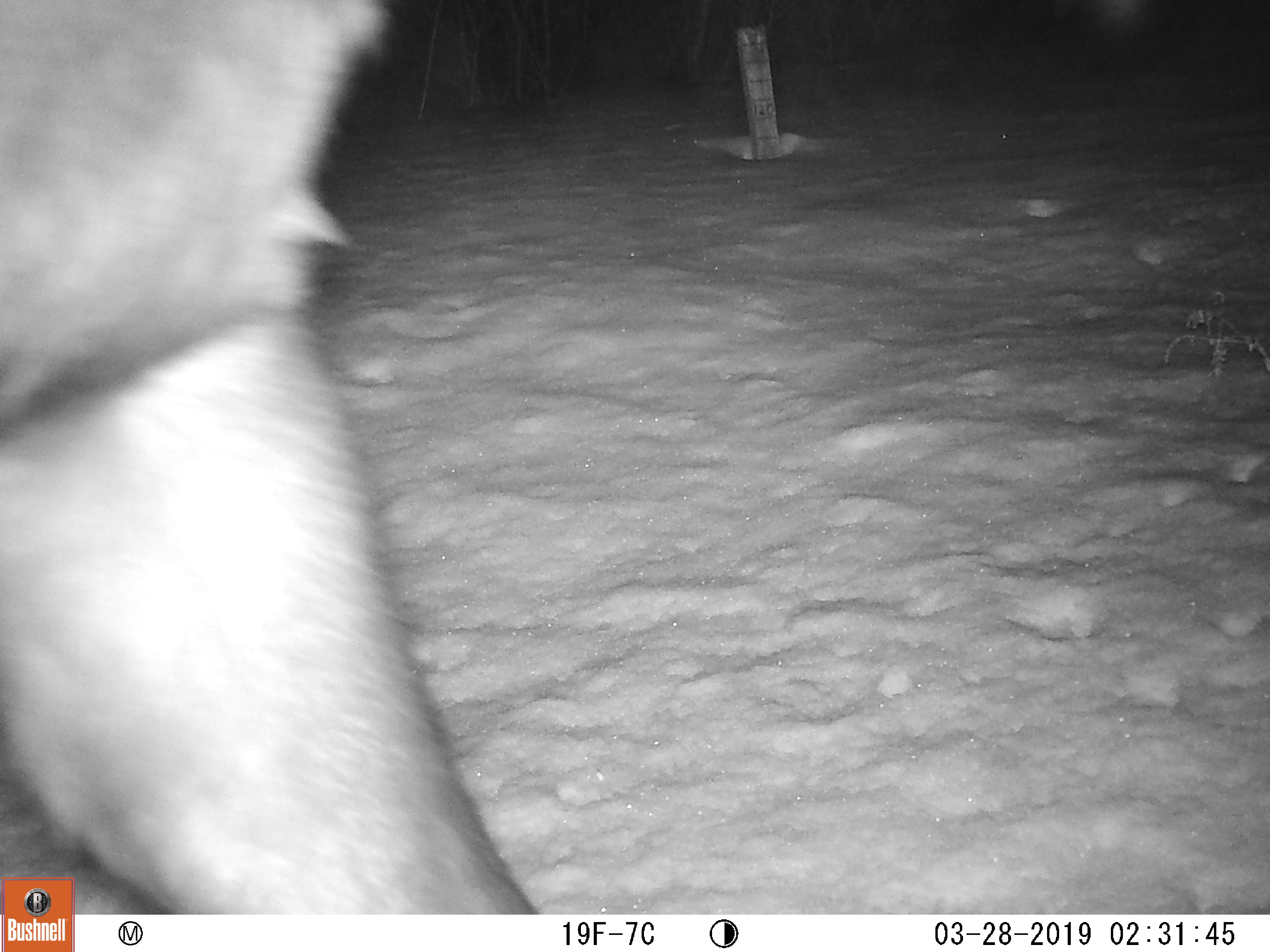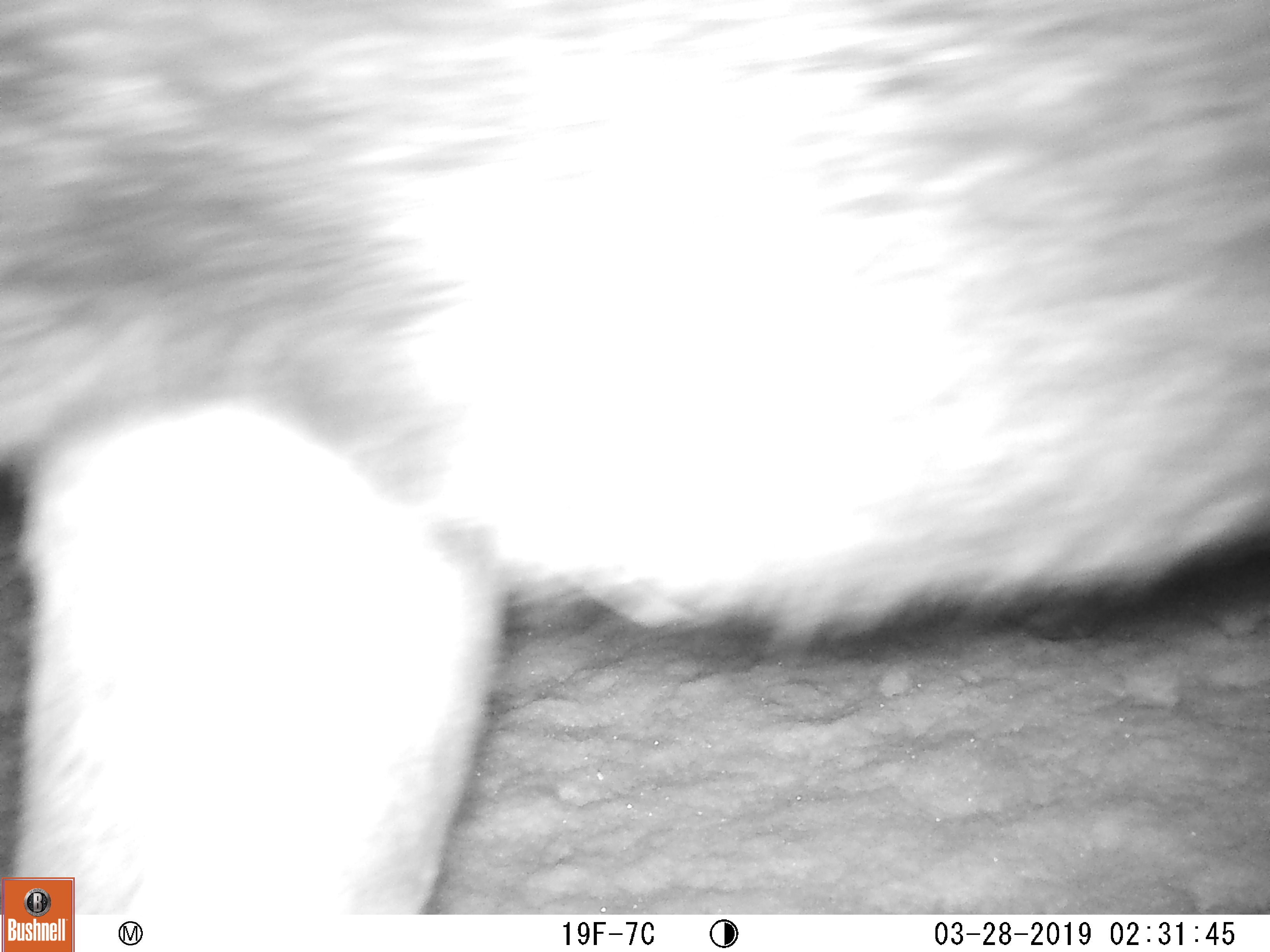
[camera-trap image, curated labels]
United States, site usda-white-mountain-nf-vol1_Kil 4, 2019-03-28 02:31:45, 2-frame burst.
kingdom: Animalia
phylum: Chordata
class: Mammalia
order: Artiodactyla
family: Cervidae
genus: Alces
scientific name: Alces alces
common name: moose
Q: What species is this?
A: Moose (Alces alces).